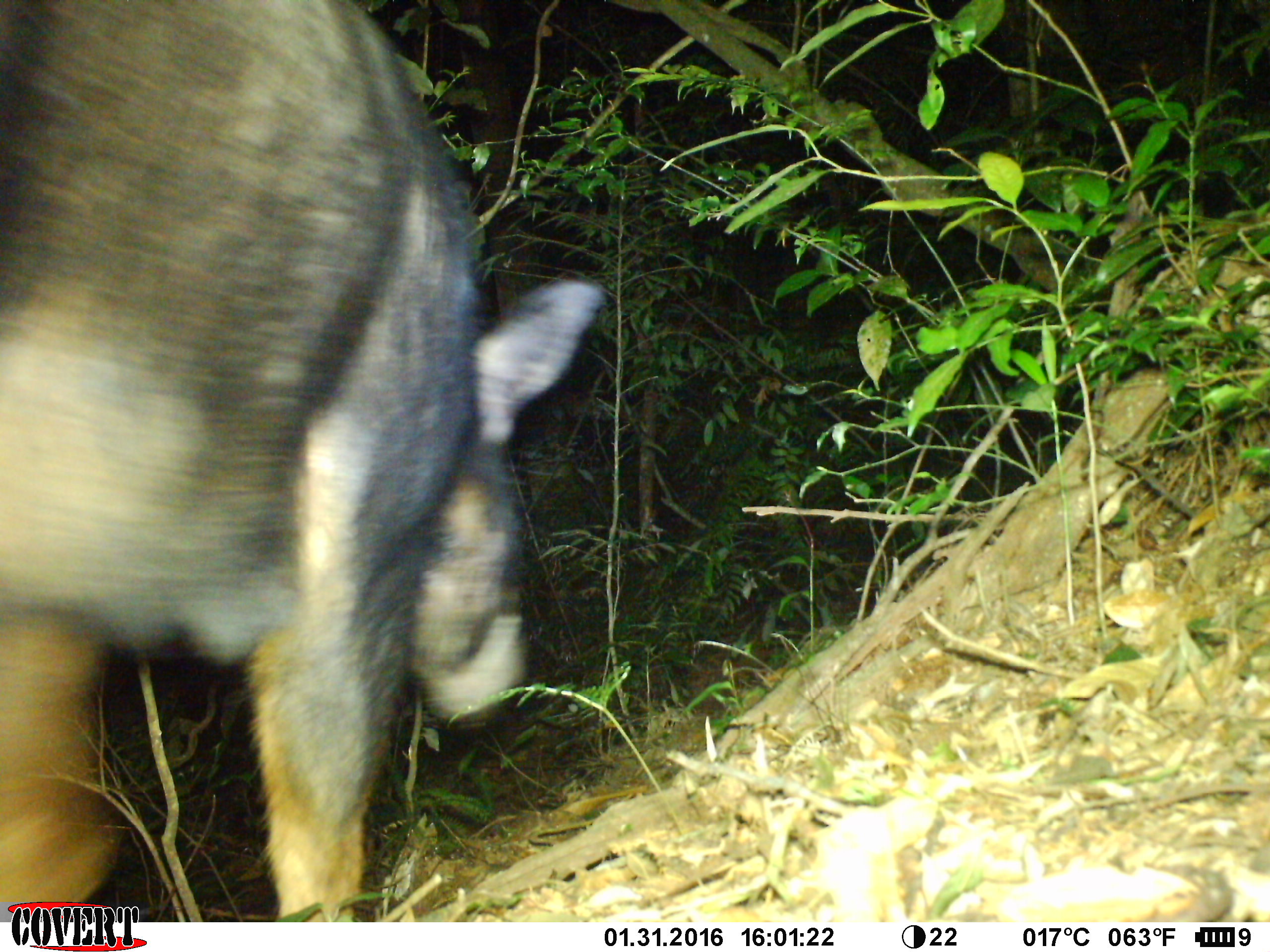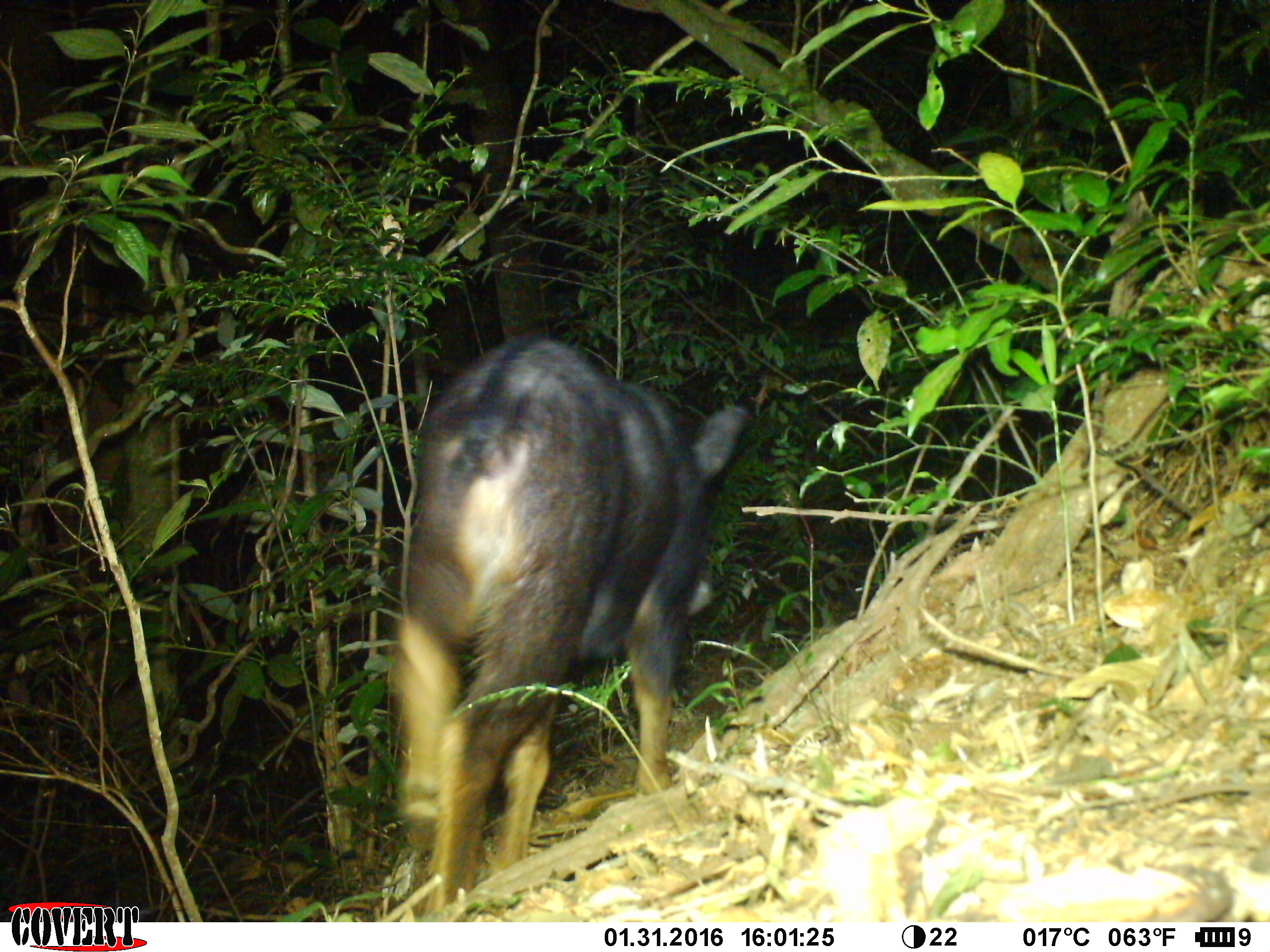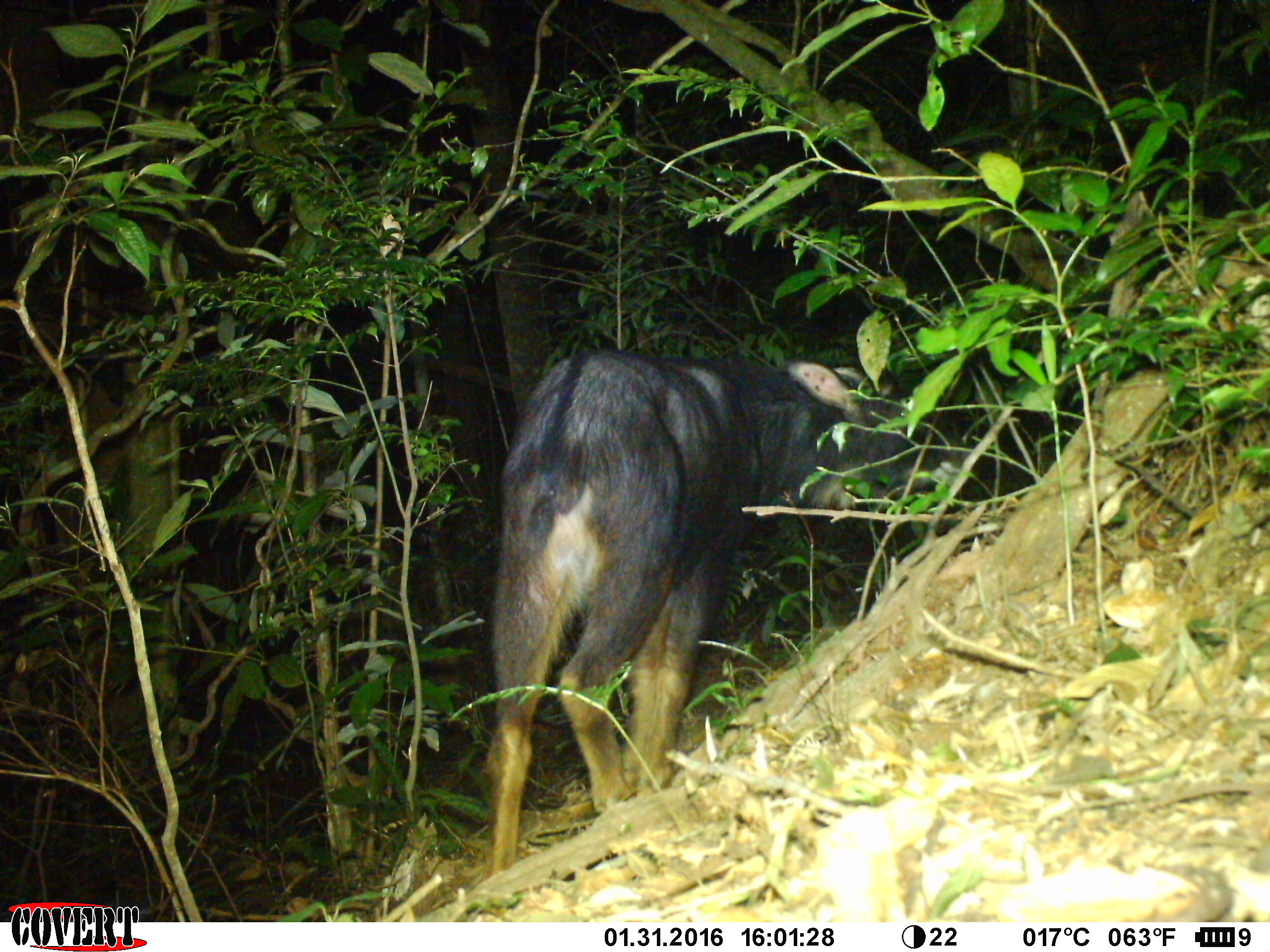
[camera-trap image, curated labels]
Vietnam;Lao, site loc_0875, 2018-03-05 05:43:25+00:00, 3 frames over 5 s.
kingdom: Animalia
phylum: Chordata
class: Mammalia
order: Artiodactyla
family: Bovidae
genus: Capricornis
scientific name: Capricornis sumatraensis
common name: chinese serow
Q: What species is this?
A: Chinese serow (Capricornis sumatraensis).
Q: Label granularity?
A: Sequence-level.